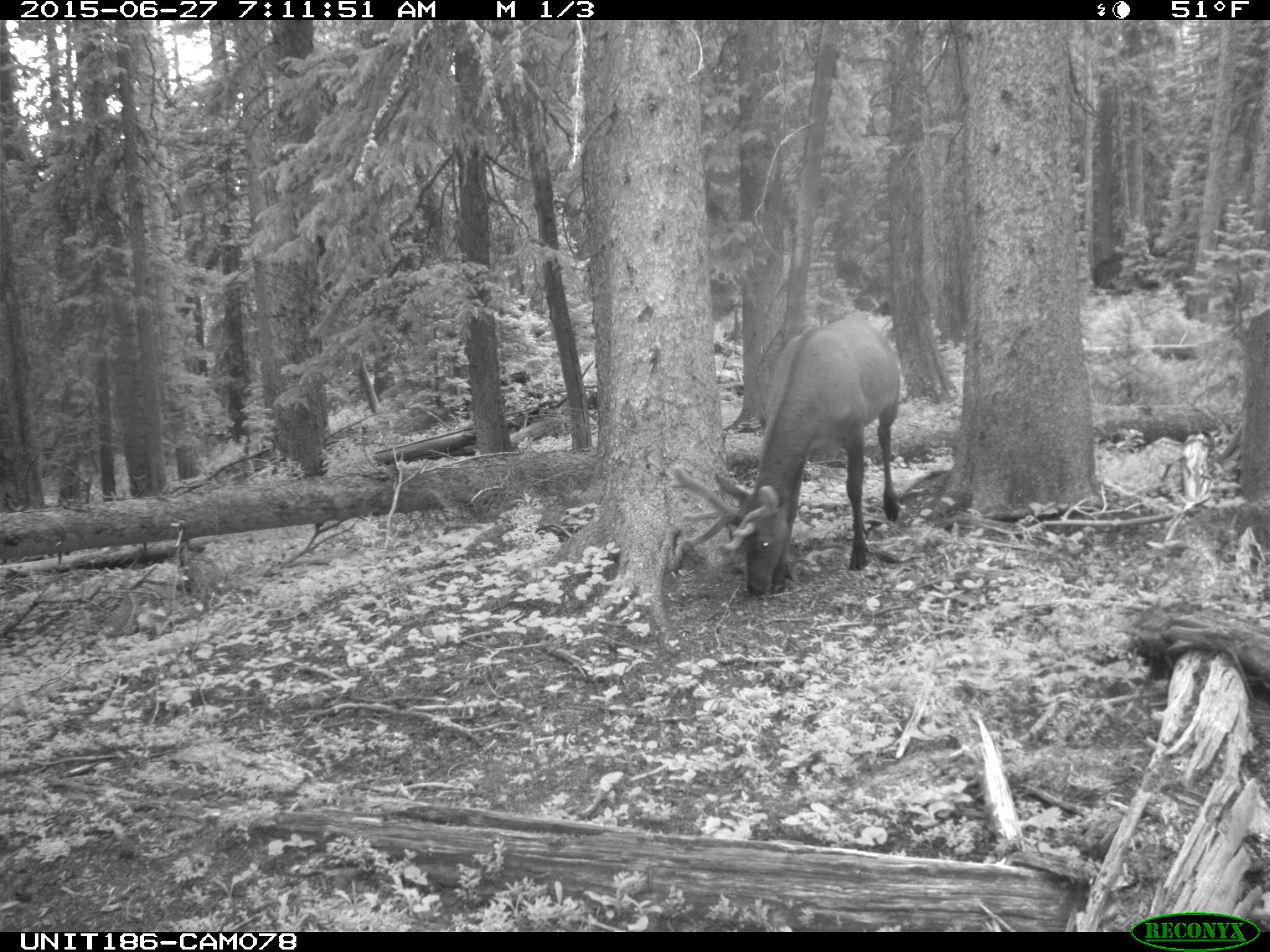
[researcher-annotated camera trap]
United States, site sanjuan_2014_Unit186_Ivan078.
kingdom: Animalia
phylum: Chordata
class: Mammalia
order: Artiodactyla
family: Cervidae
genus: Cervus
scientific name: Cervus elaphus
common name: red deer